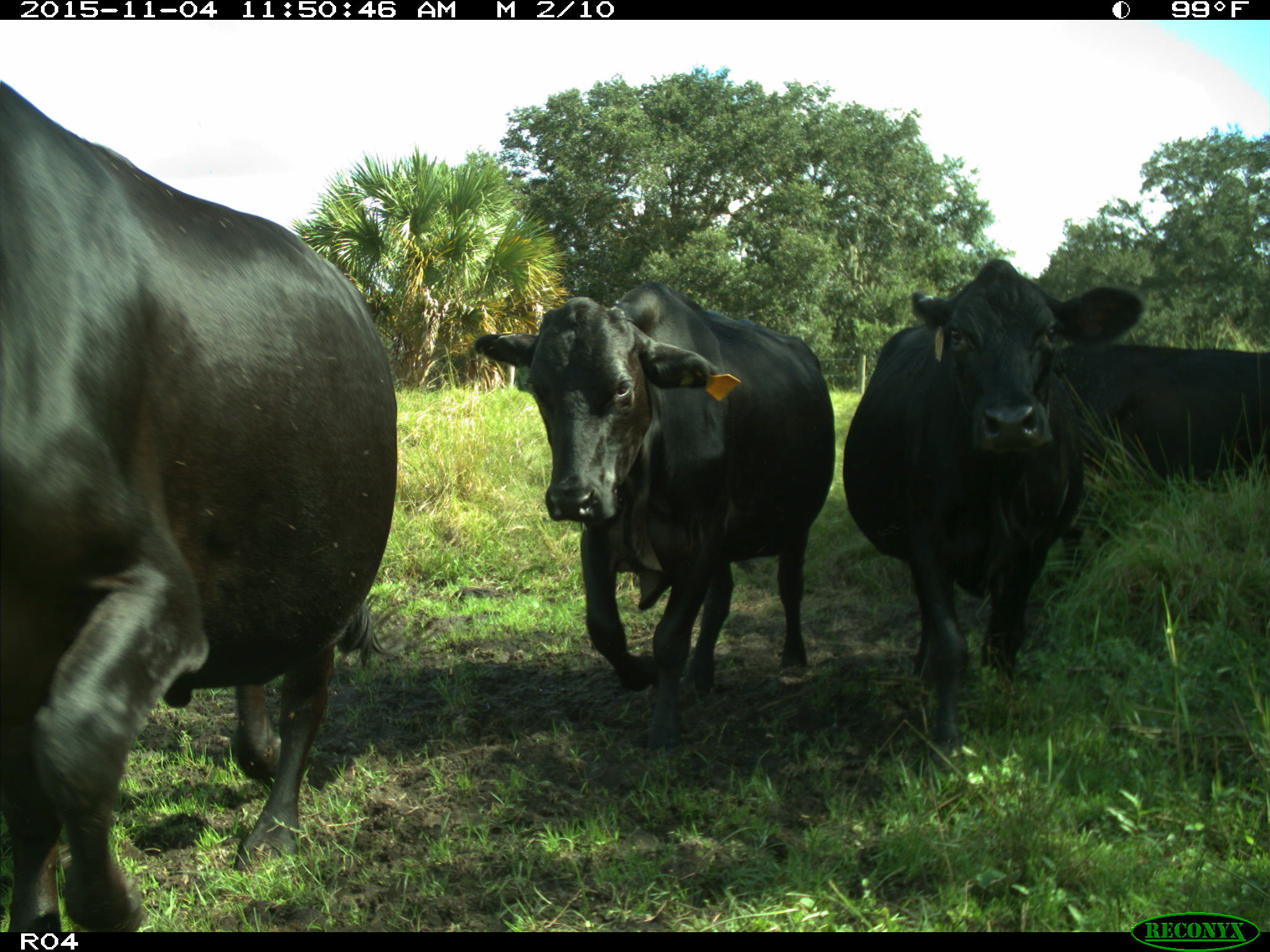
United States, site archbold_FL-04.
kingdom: Animalia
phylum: Chordata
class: Mammalia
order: Artiodactyla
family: Bovidae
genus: Bos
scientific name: Bos taurus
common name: domestic cow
Bos taurus (domestic cow).